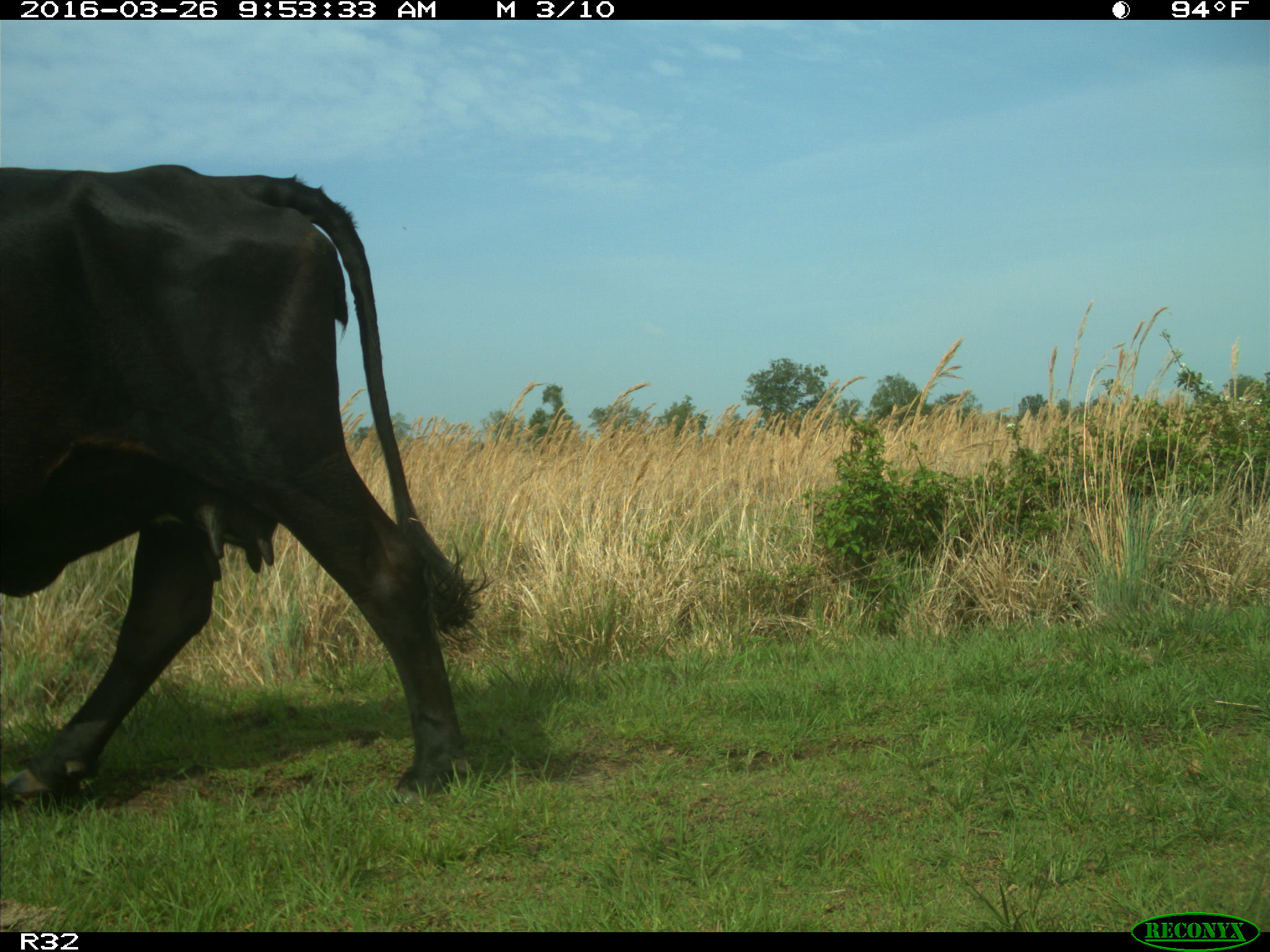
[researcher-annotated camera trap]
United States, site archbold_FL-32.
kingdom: Animalia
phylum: Chordata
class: Mammalia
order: Artiodactyla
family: Bovidae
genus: Bos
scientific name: Bos taurus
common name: domestic cow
Bos taurus (domestic cow).